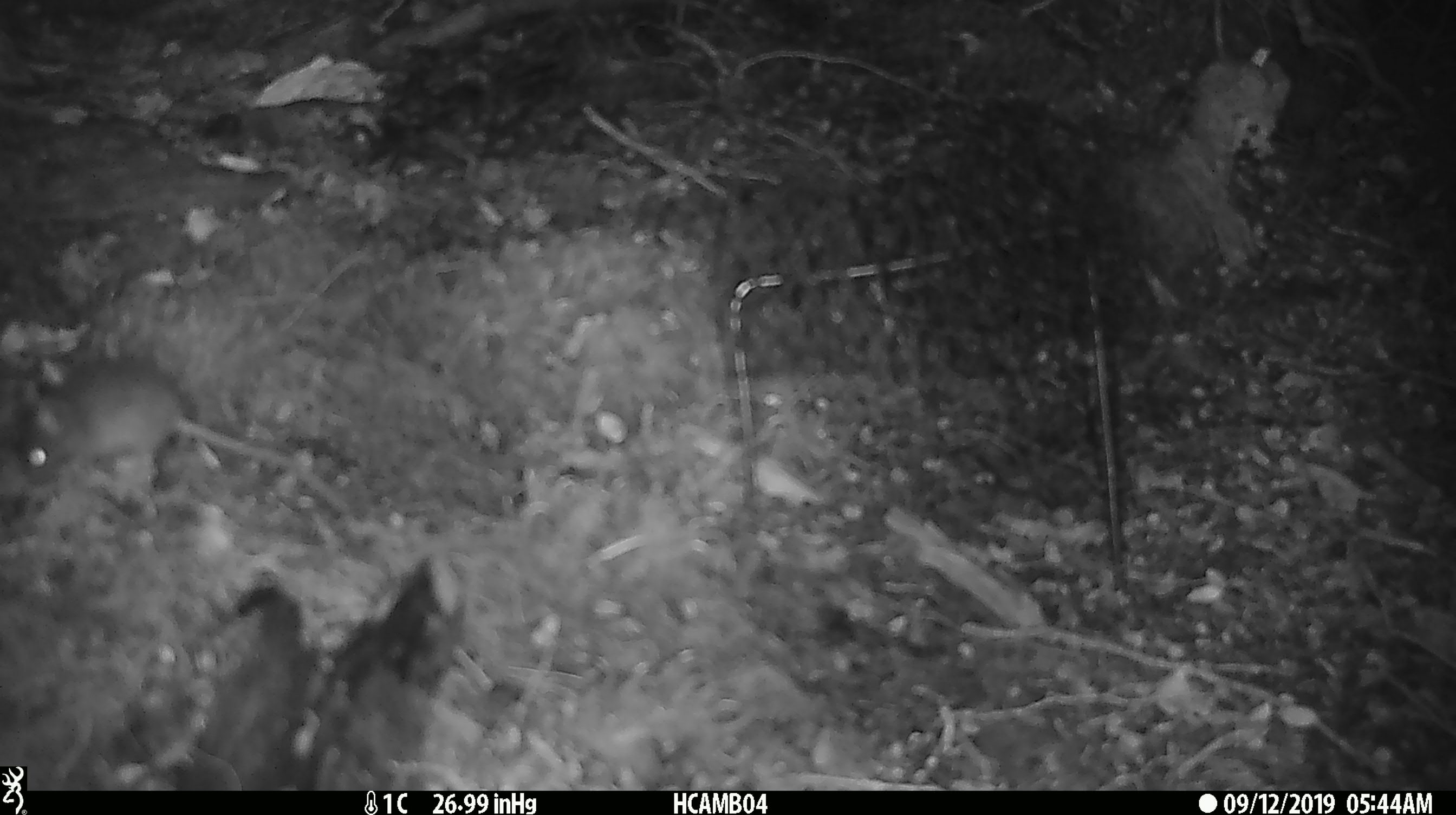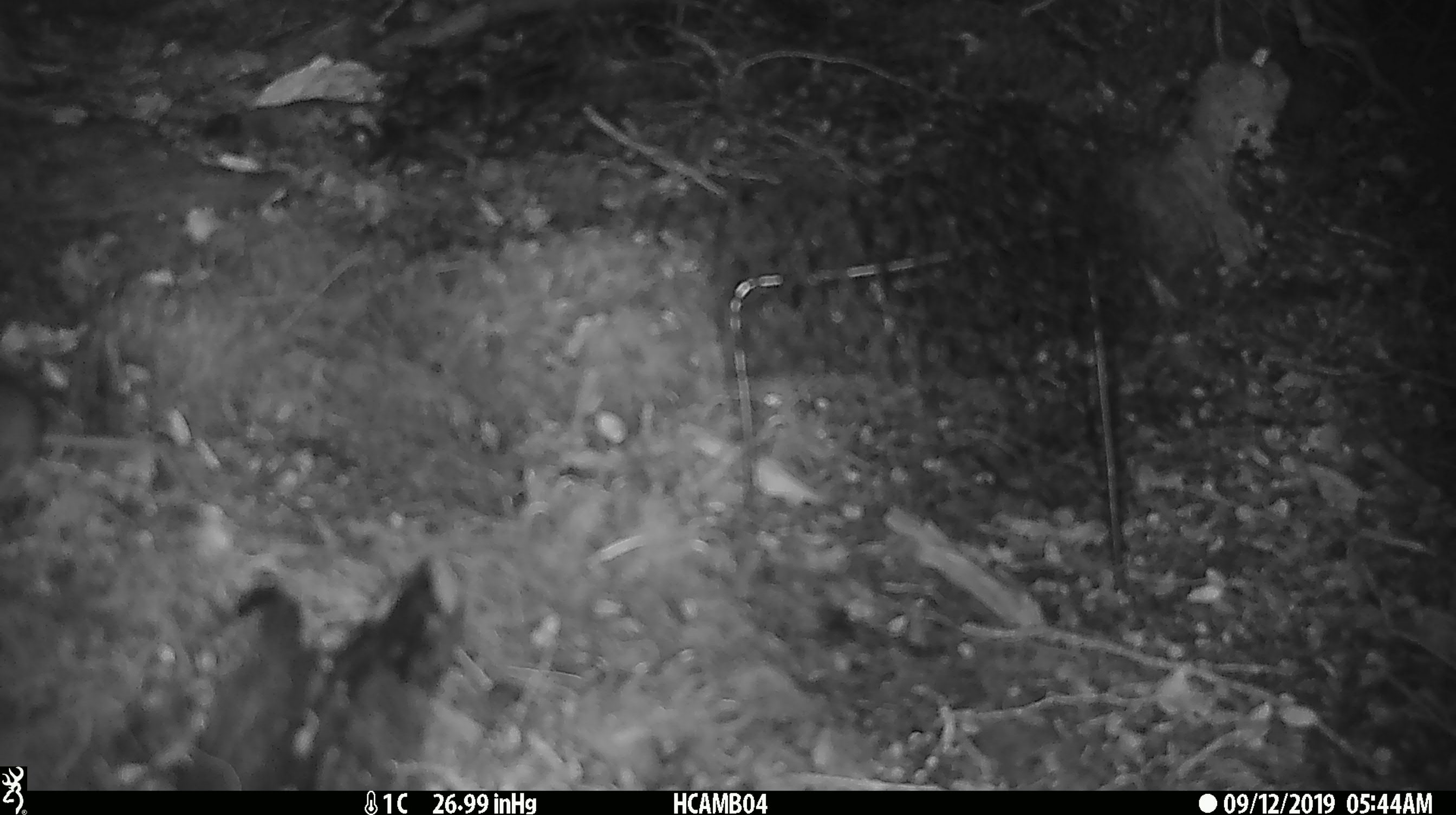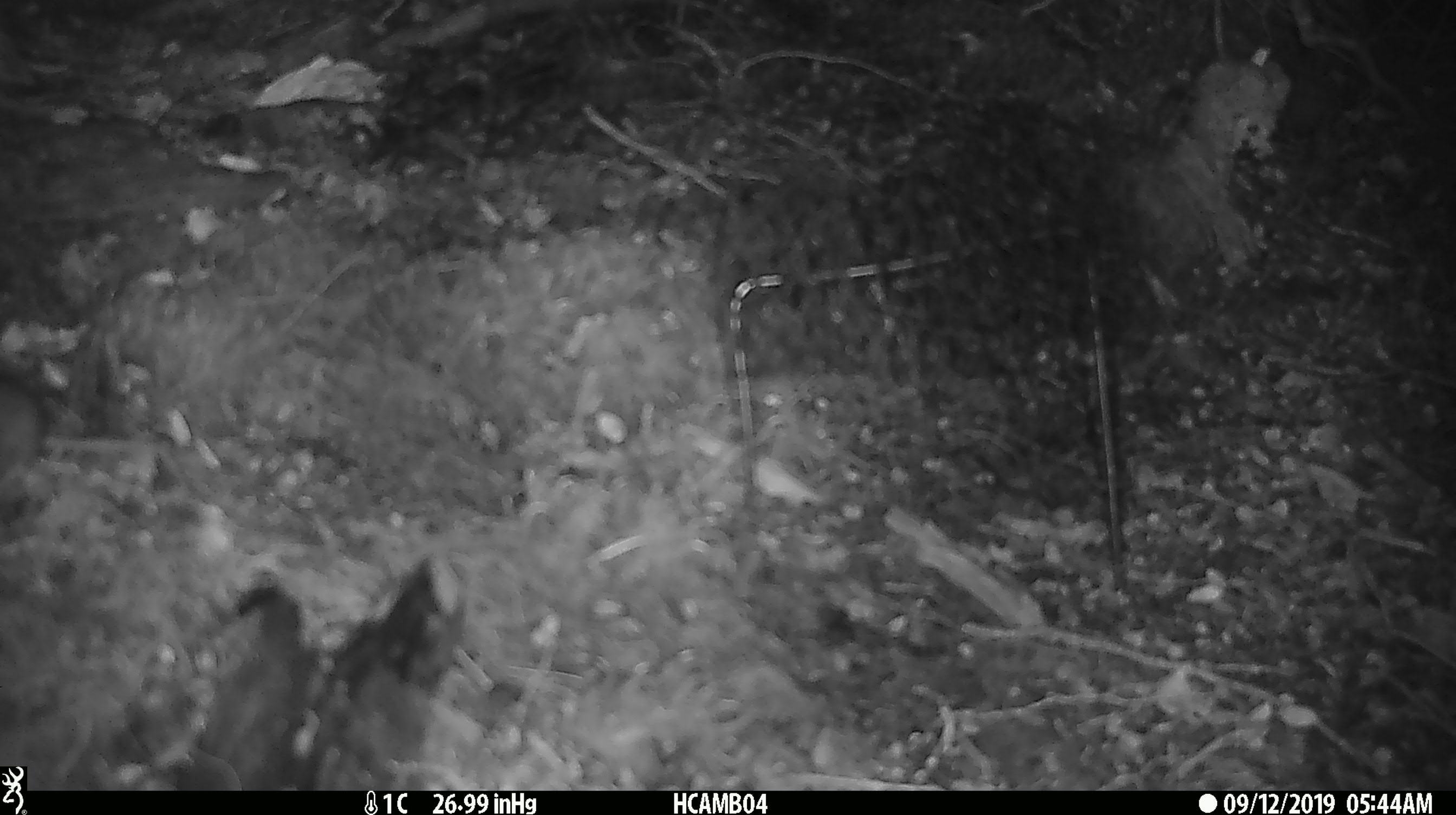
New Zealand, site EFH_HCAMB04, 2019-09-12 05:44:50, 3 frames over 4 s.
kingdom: Animalia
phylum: Chordata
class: Mammalia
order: Rodentia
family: Muridae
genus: Mus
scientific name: Mus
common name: mouse